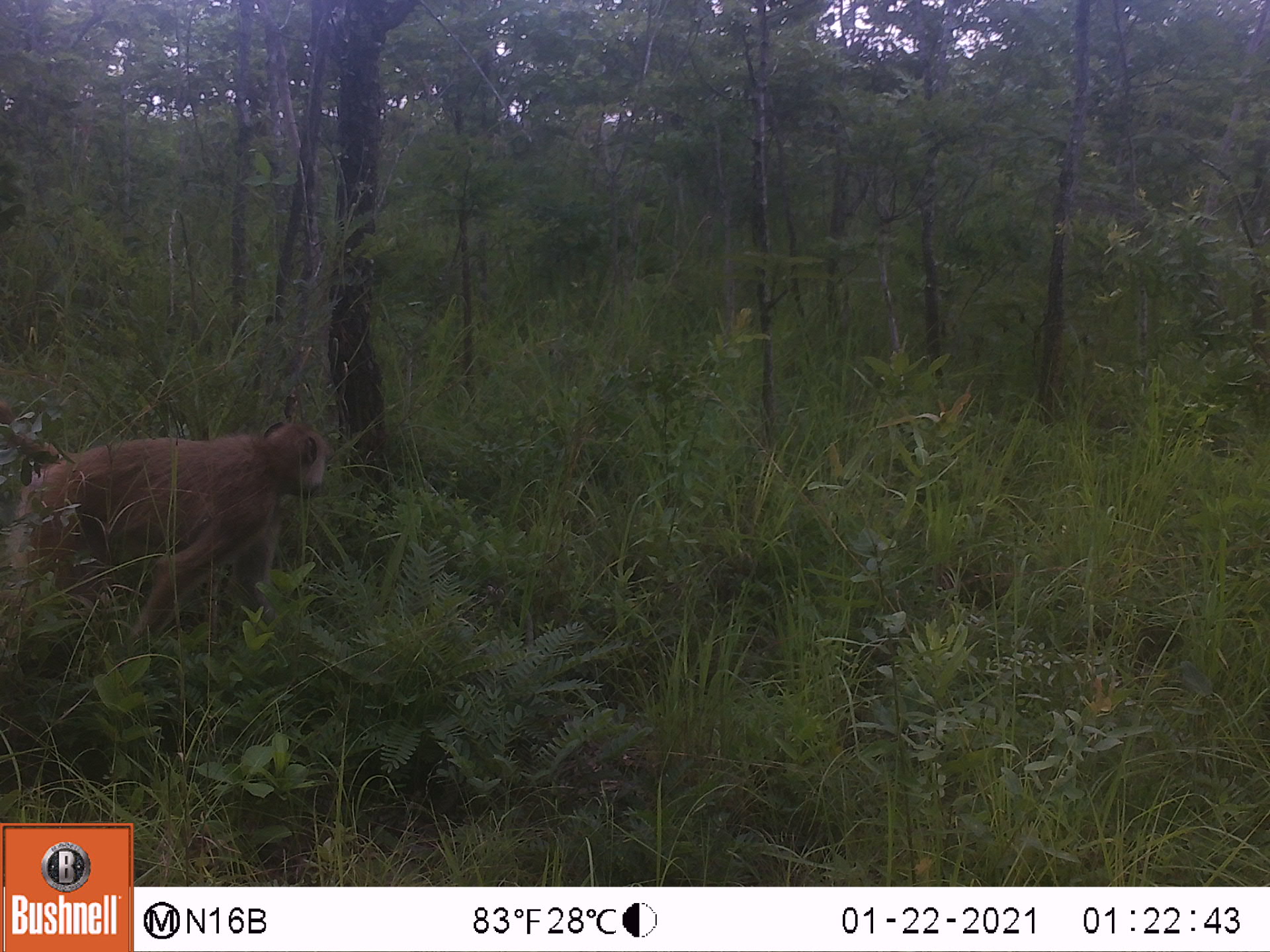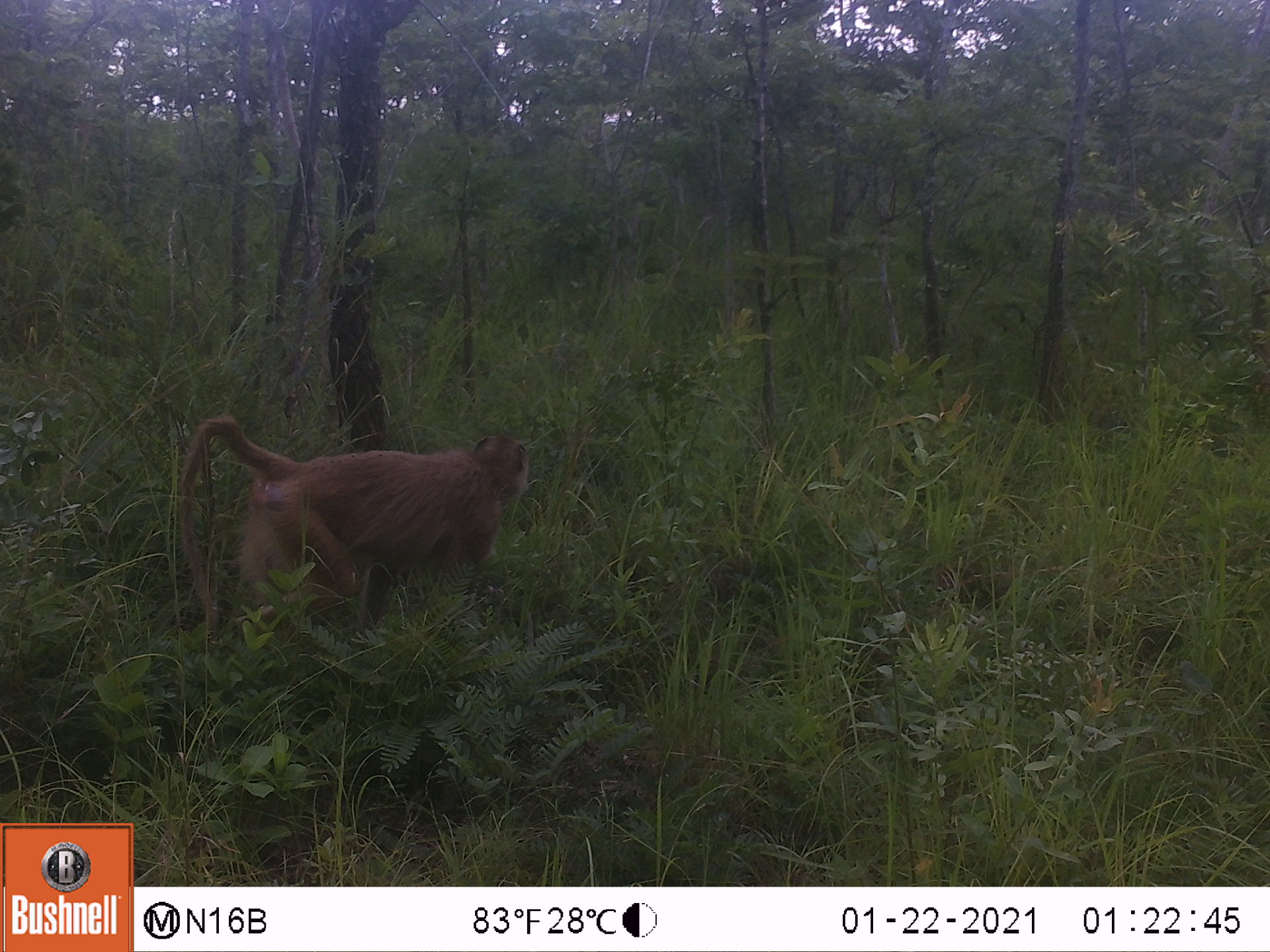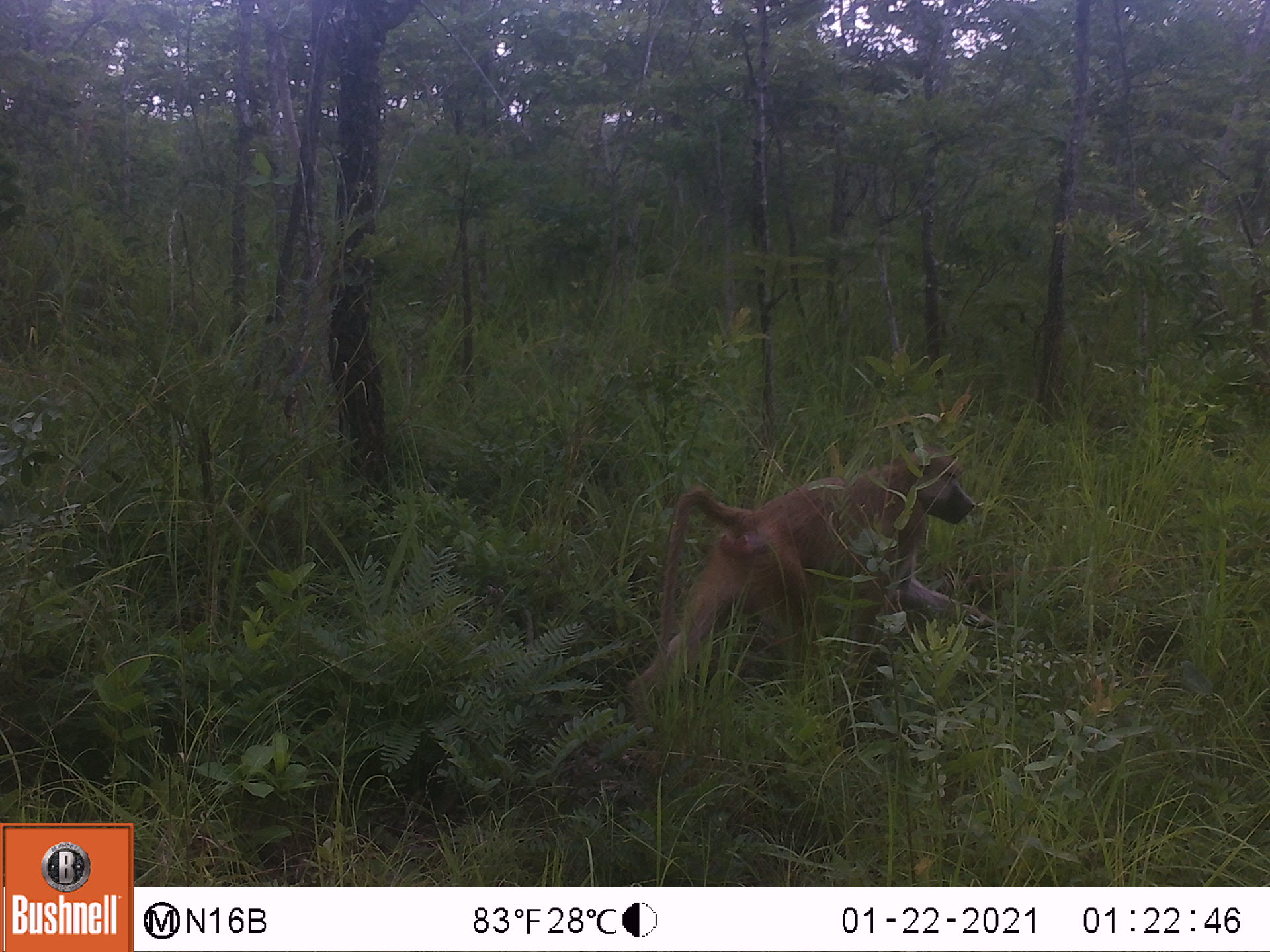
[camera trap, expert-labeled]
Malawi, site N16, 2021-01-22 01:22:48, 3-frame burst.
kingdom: Animalia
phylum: Chordata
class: Mammalia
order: Primates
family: Cercopithecidae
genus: Papio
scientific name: Papio cynocephalus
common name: yellow baboon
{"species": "yellow baboon (Papio cynocephalus)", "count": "1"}